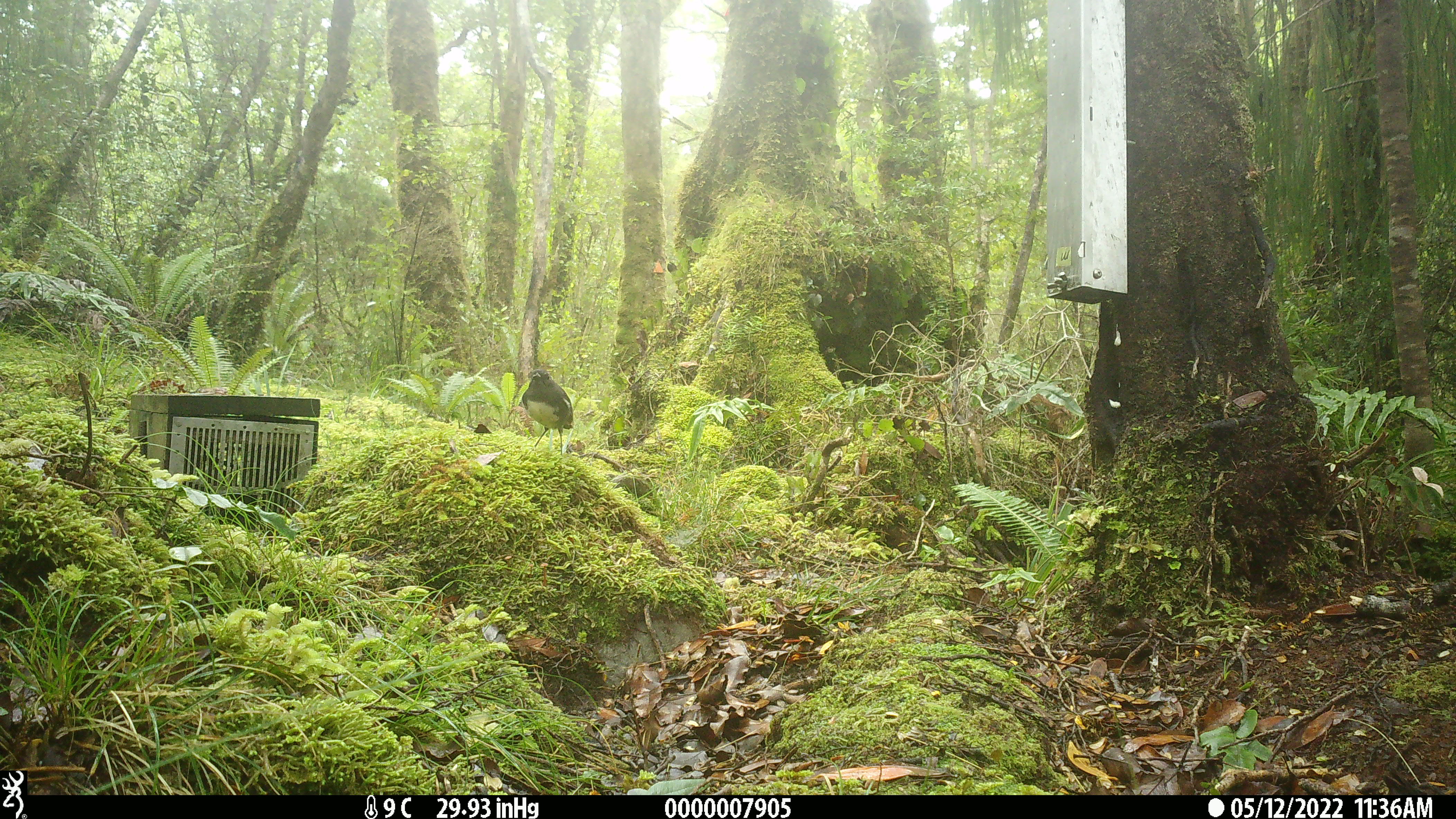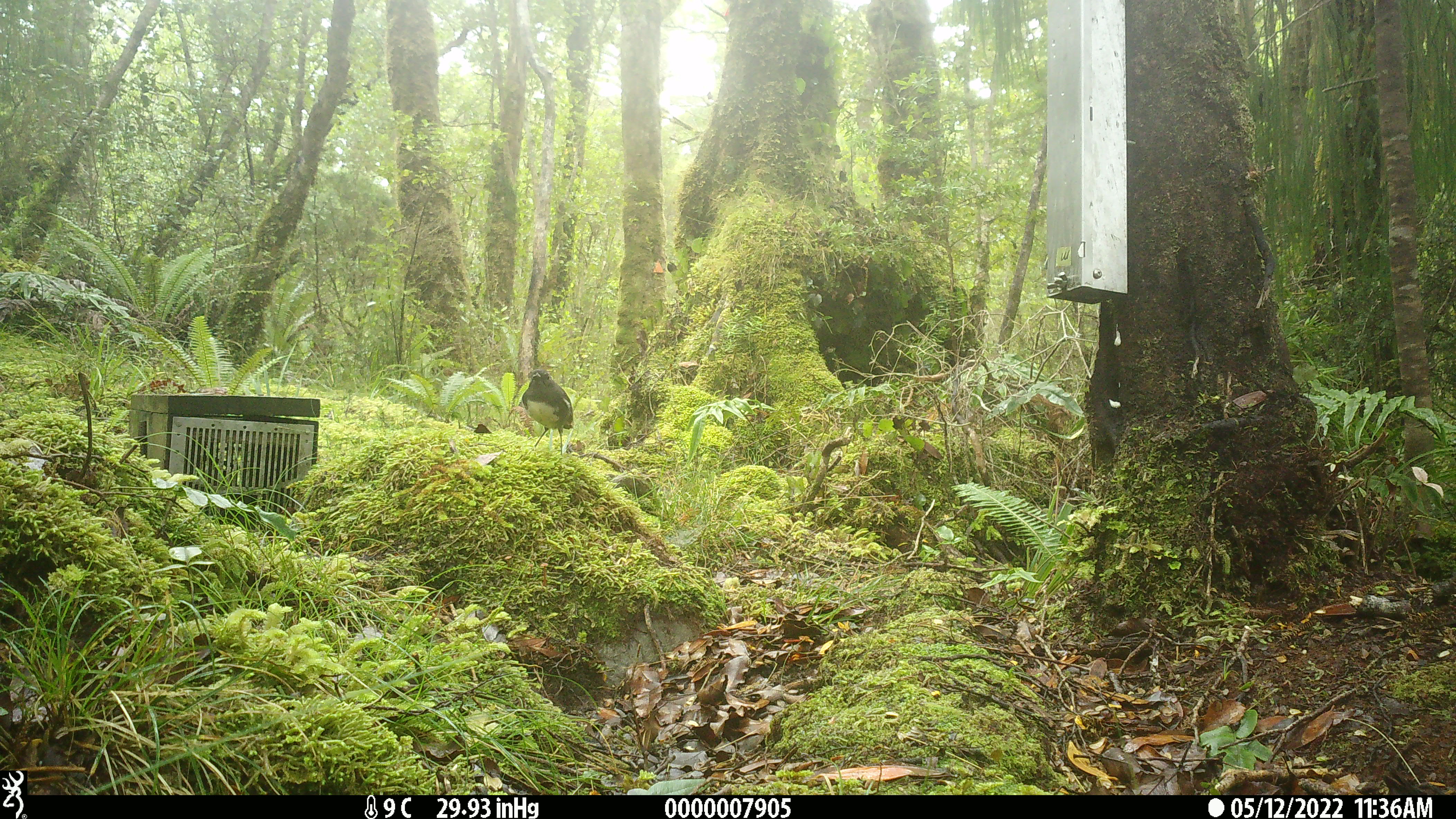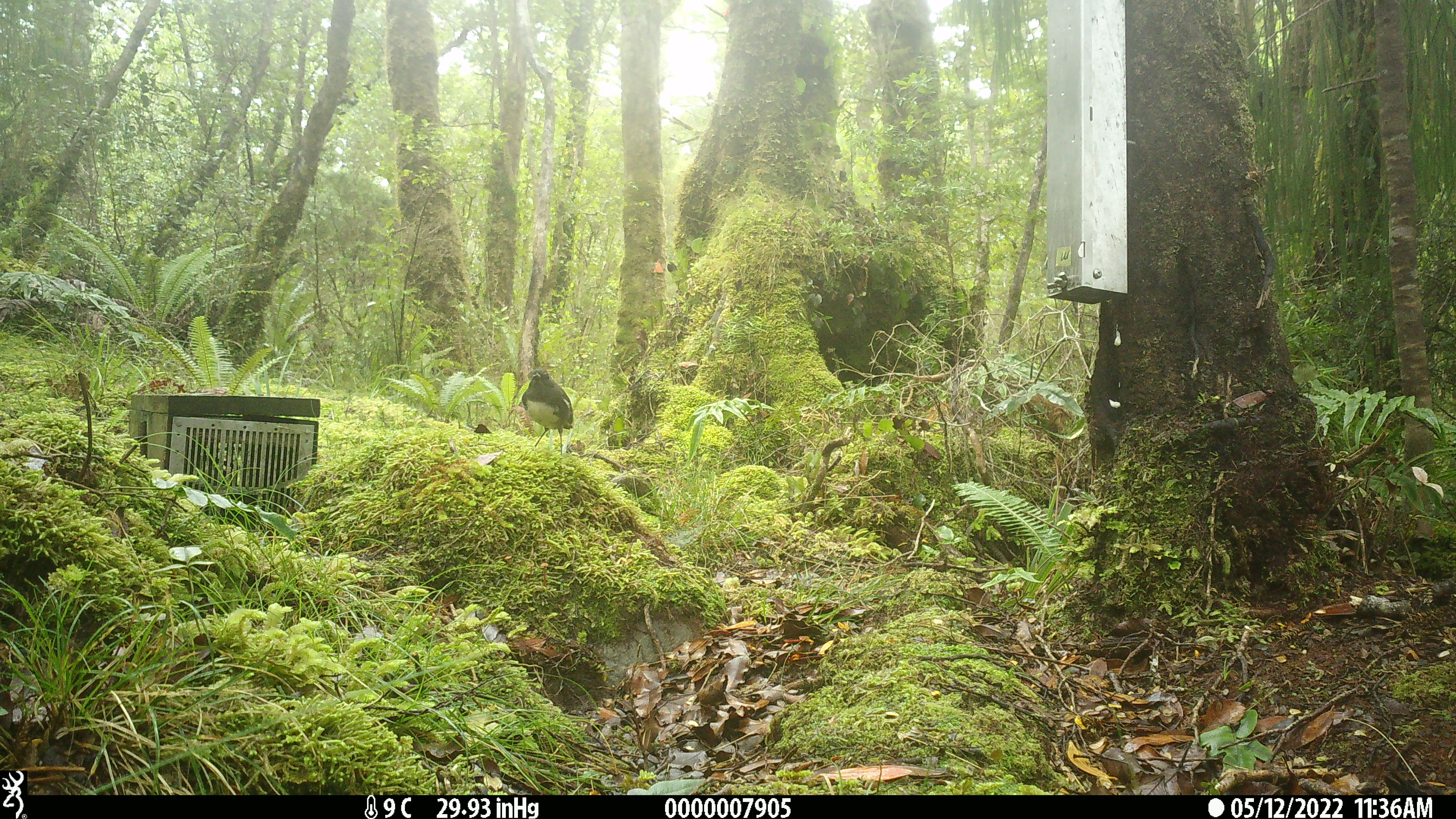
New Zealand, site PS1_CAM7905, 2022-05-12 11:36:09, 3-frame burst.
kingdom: Animalia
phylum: Chordata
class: Aves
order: Passeriformes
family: Petroicidae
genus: Petroica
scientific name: Petroica australis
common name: new zealand robin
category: robin